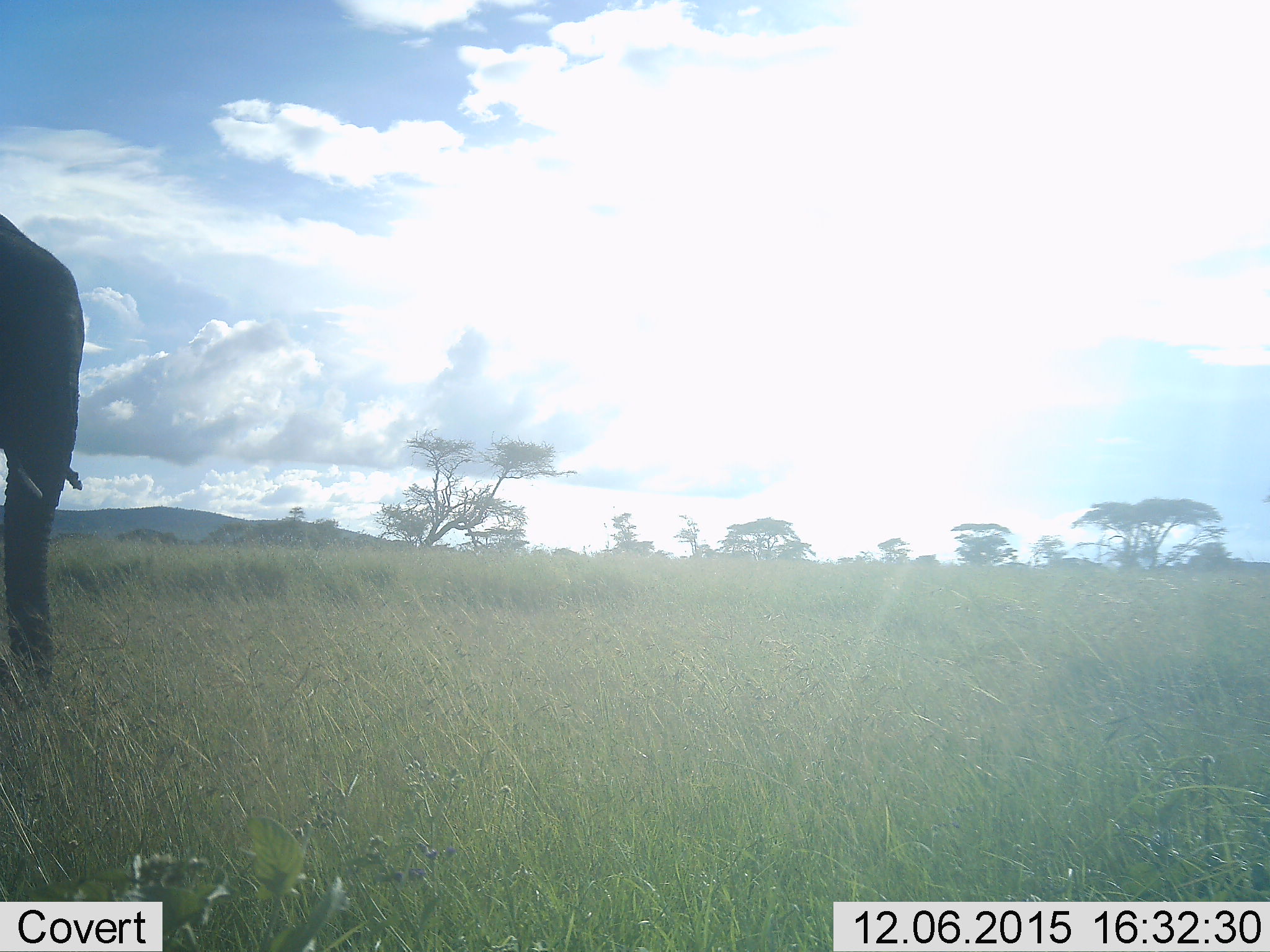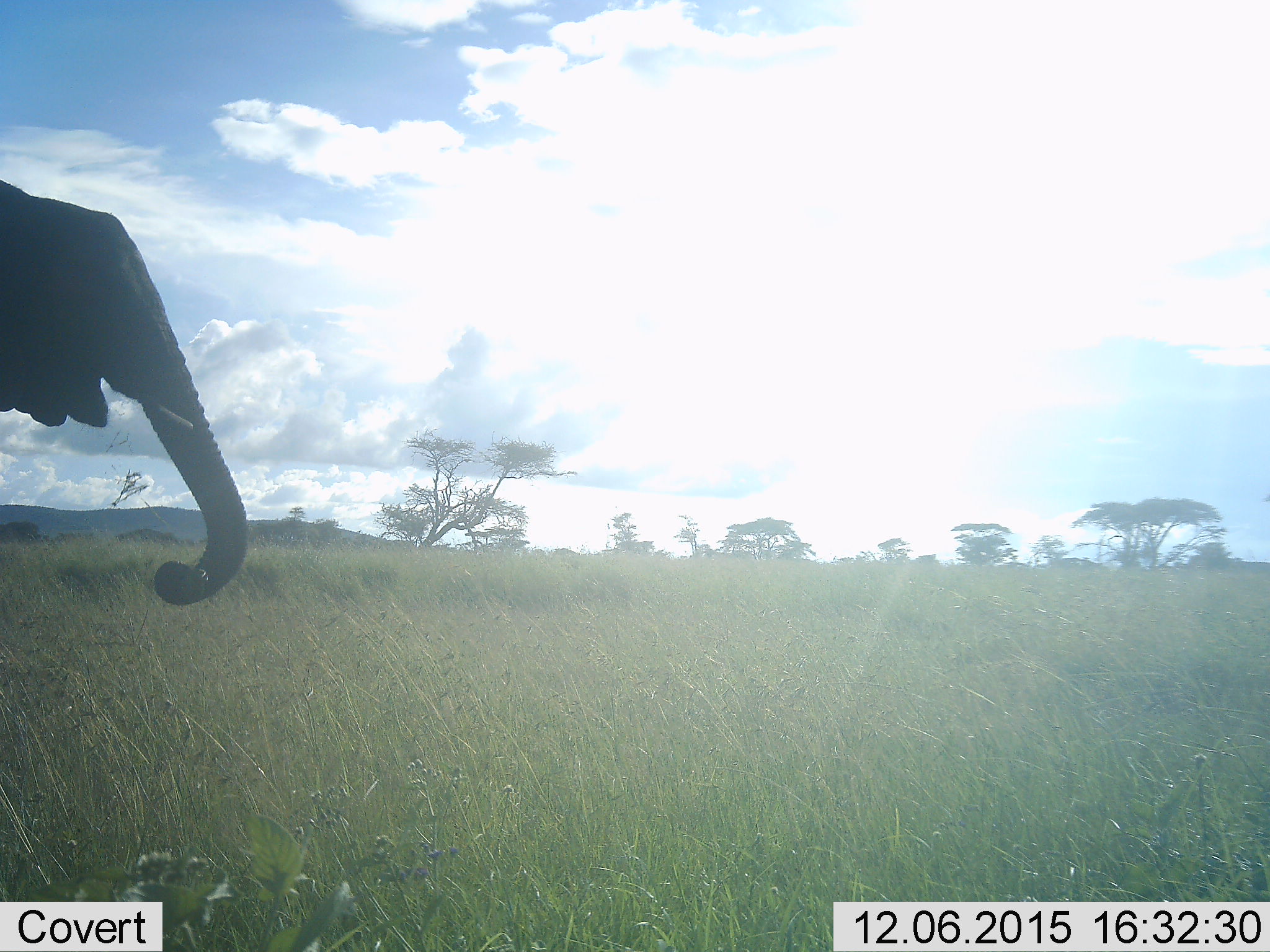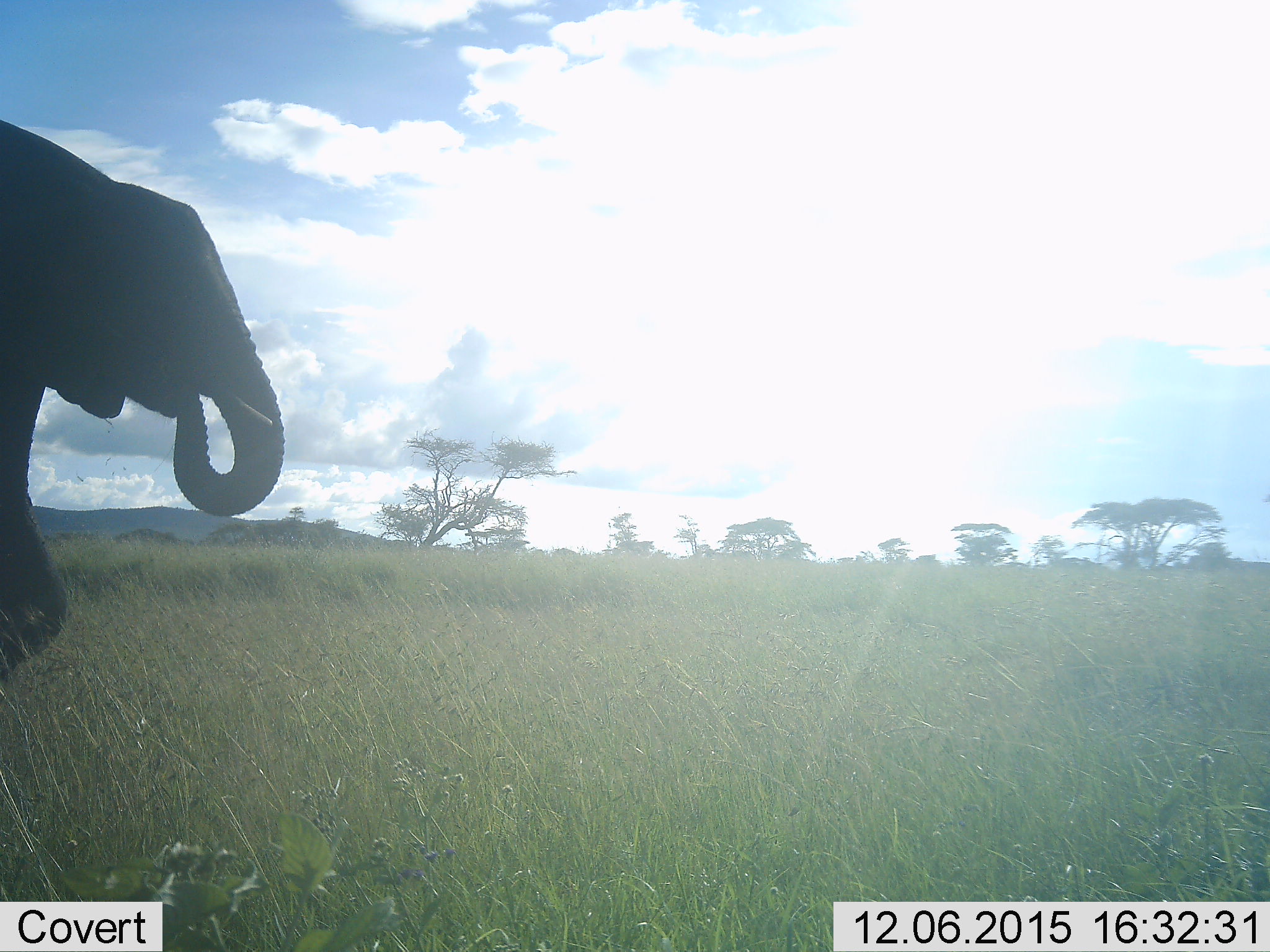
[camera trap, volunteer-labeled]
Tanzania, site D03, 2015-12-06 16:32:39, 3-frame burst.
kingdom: Animalia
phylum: Chordata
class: Mammalia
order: Proboscidea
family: Elephantidae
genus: Loxodonta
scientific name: Loxodonta africana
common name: african bush elephant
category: elephant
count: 1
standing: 16%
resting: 0%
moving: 79%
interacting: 0%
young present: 0%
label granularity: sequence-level